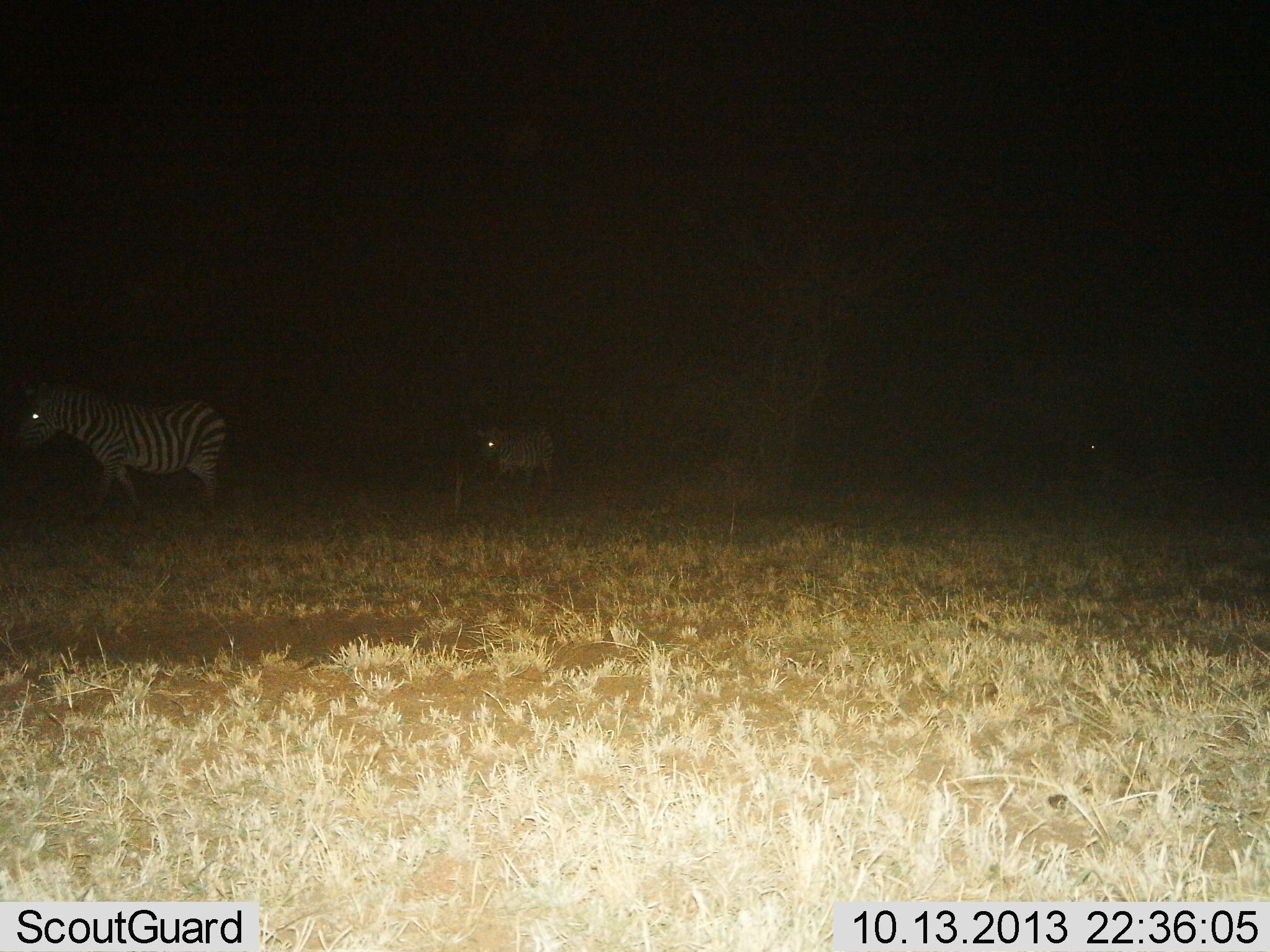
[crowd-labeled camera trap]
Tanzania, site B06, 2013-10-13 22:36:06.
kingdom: Animalia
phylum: Chordata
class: Mammalia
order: Perissodactyla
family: Equidae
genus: Equus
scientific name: Equus quagga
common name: plains zebra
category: zebra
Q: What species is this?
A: Zebra (plains zebra) (Equus quagga).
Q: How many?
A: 2.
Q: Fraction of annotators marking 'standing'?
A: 43%.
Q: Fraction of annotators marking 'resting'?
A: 0%.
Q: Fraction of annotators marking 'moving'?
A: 67%.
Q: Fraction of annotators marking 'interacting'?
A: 5%.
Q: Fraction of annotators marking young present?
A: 0%.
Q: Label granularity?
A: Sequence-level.